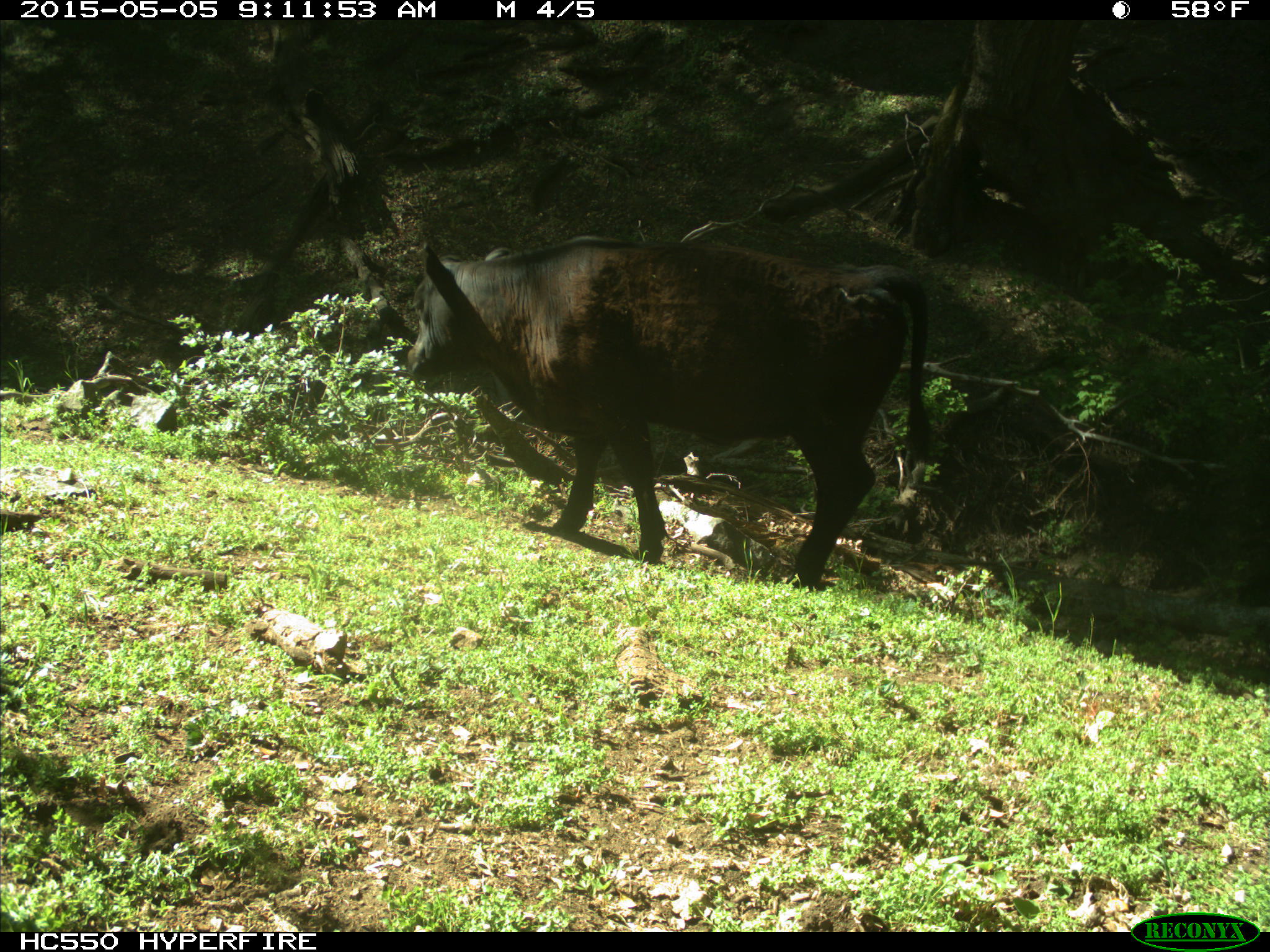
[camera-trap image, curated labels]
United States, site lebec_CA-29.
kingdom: Animalia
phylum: Chordata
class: Mammalia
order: Artiodactyla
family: Bovidae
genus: Bos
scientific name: Bos taurus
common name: domestic cow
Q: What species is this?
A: Bos taurus (domestic cow).